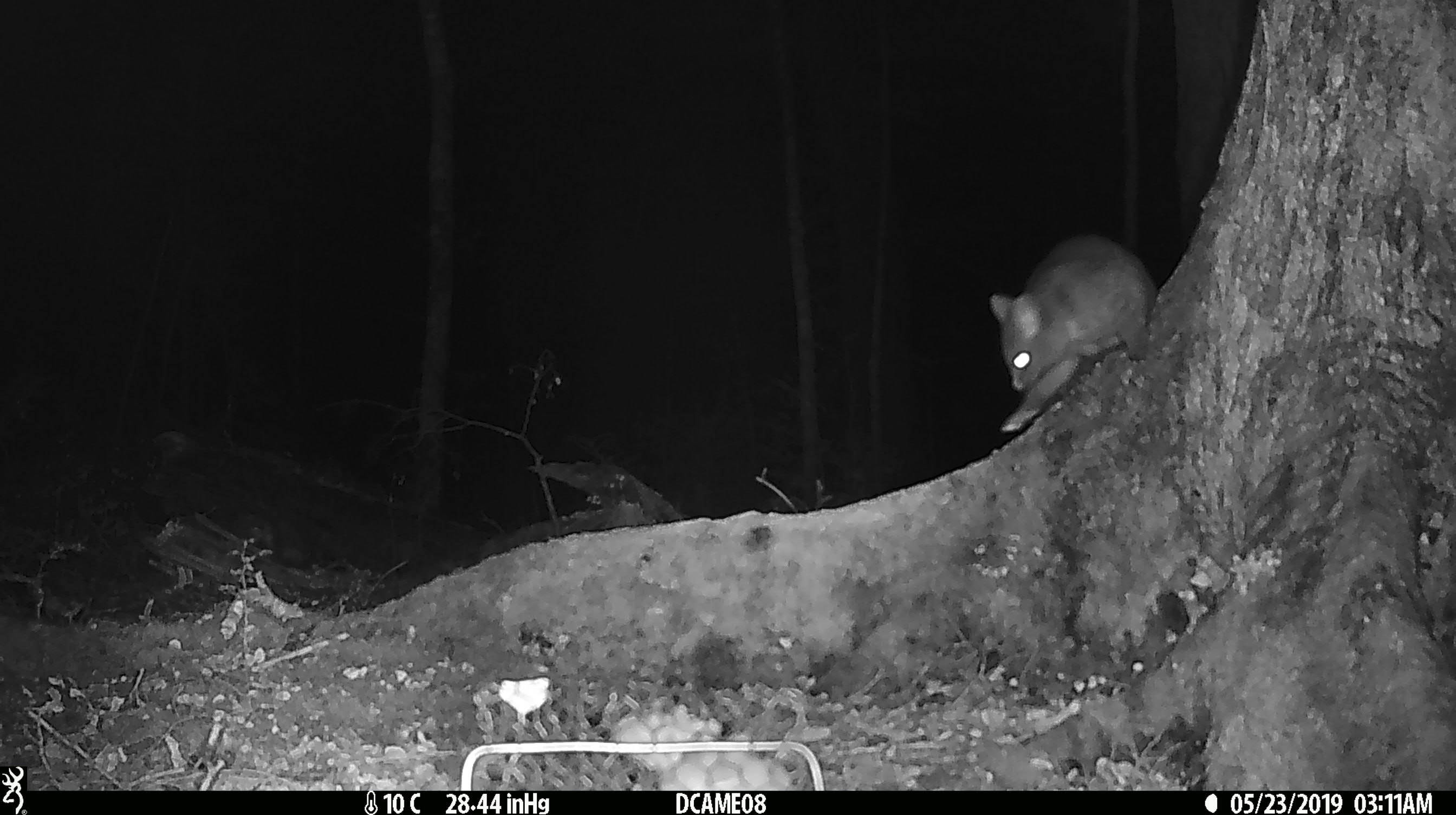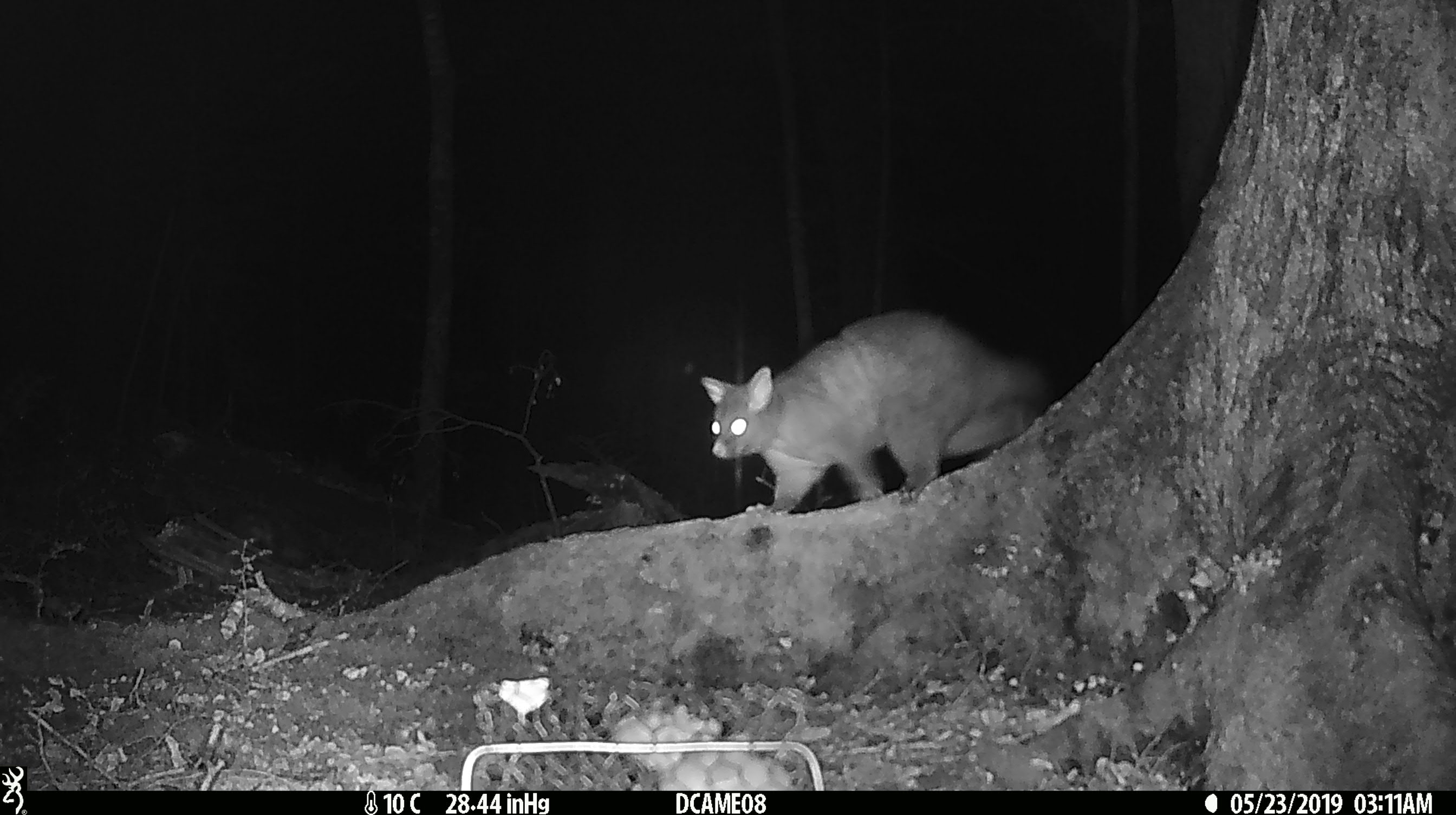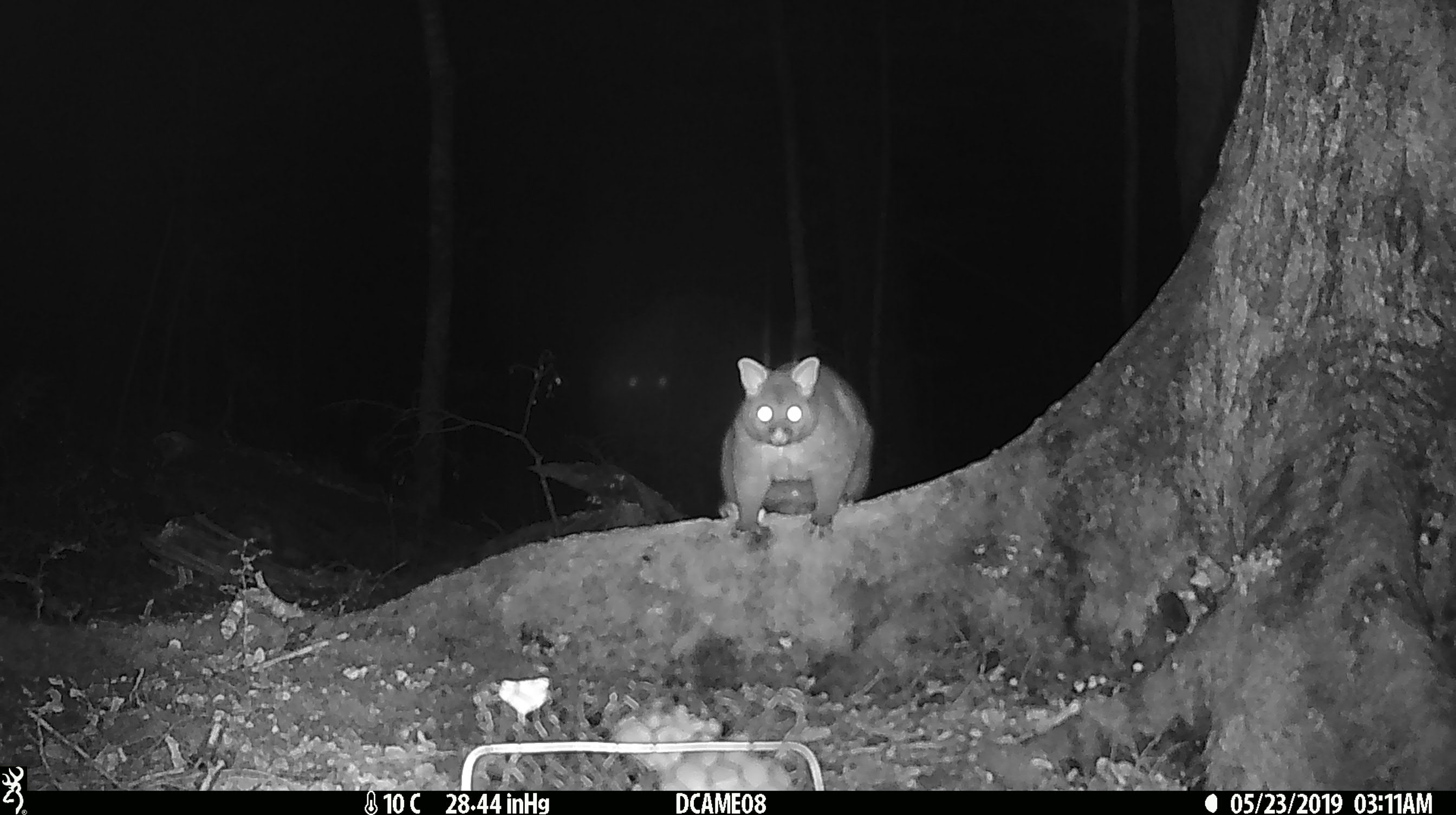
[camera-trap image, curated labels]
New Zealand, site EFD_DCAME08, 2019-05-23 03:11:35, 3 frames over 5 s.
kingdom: Animalia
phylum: Chordata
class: Mammalia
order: Diprotodontia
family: Phalangeridae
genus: Trichosurus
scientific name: Trichosurus vulpecula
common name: common brushtail possum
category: possum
Possum (common brushtail possum) (Trichosurus vulpecula).